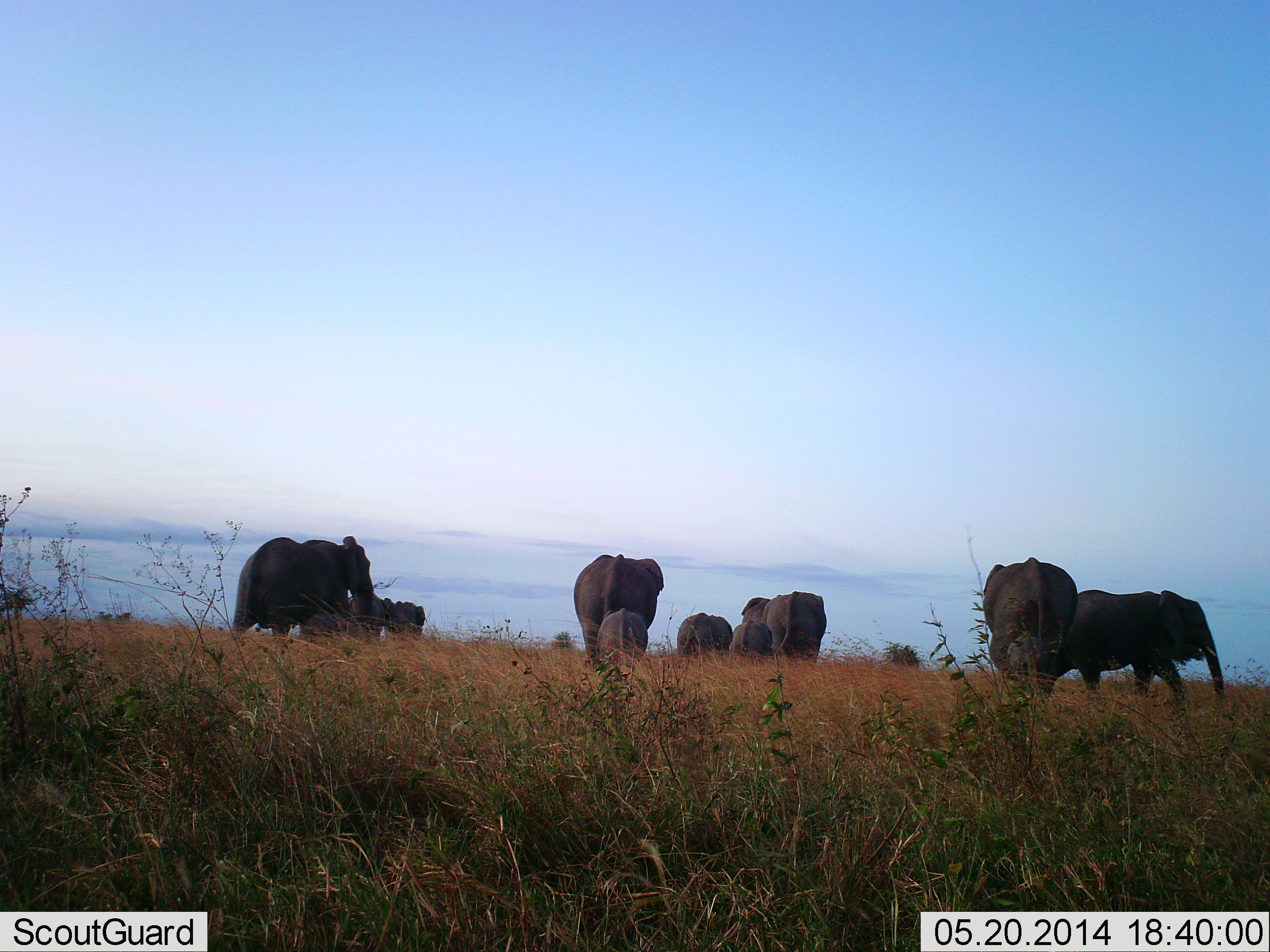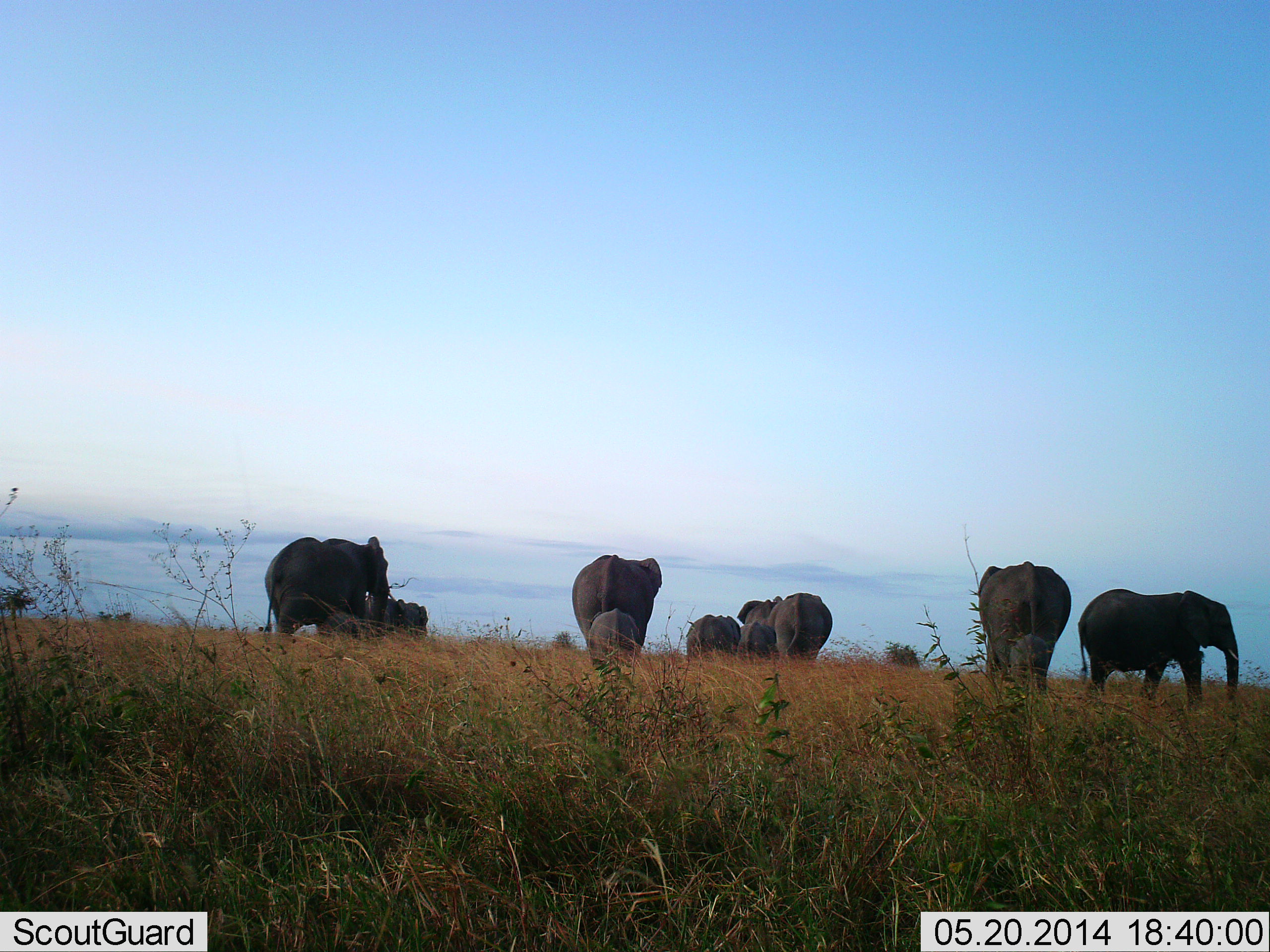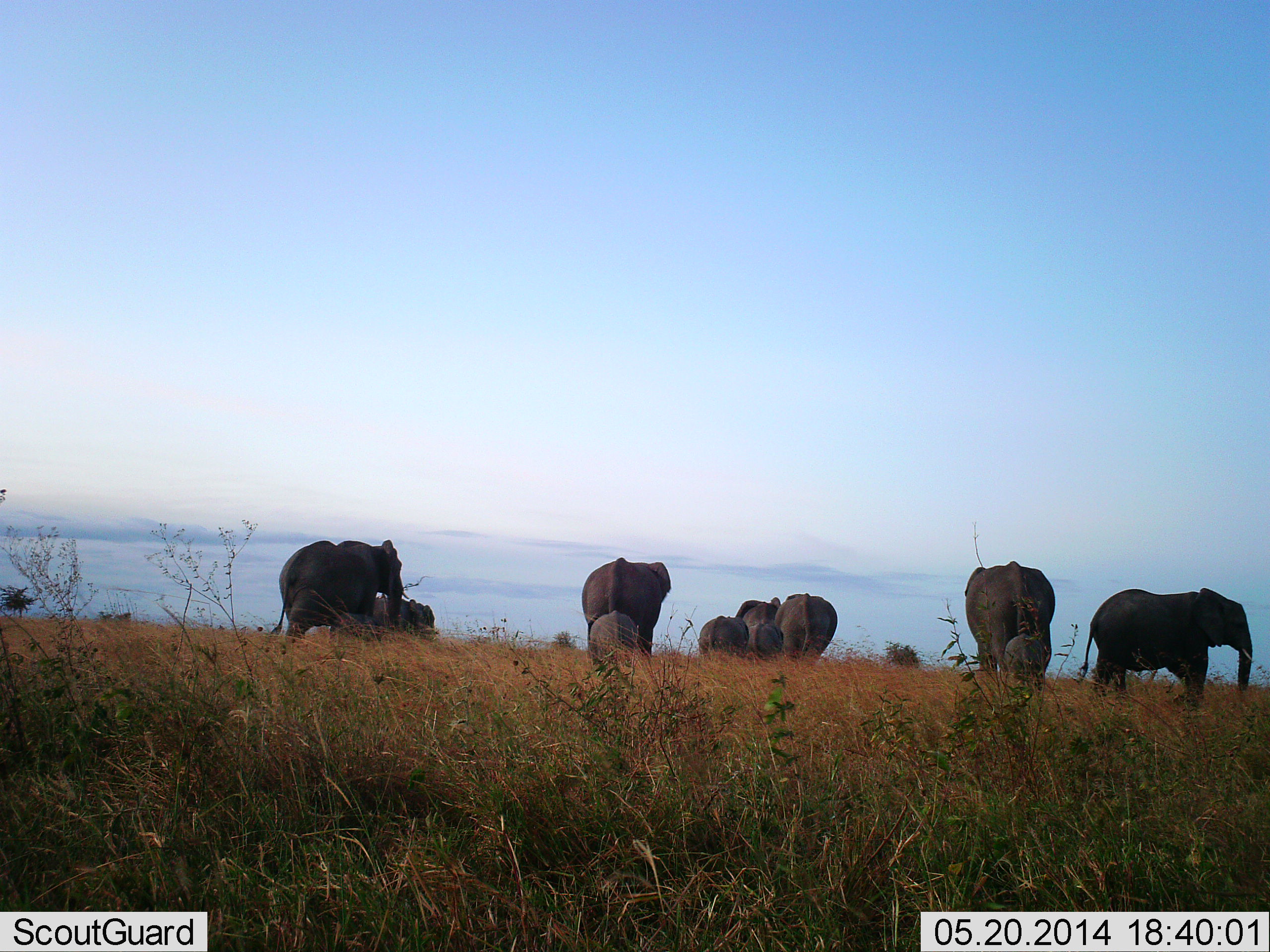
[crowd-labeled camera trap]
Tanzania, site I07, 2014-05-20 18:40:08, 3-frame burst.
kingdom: Animalia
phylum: Chordata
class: Mammalia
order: Proboscidea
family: Elephantidae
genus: Loxodonta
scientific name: Loxodonta africana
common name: african bush elephant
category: elephant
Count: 10.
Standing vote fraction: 10%.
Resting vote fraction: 0%.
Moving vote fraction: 100%.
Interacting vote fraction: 0%.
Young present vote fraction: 100%.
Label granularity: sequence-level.